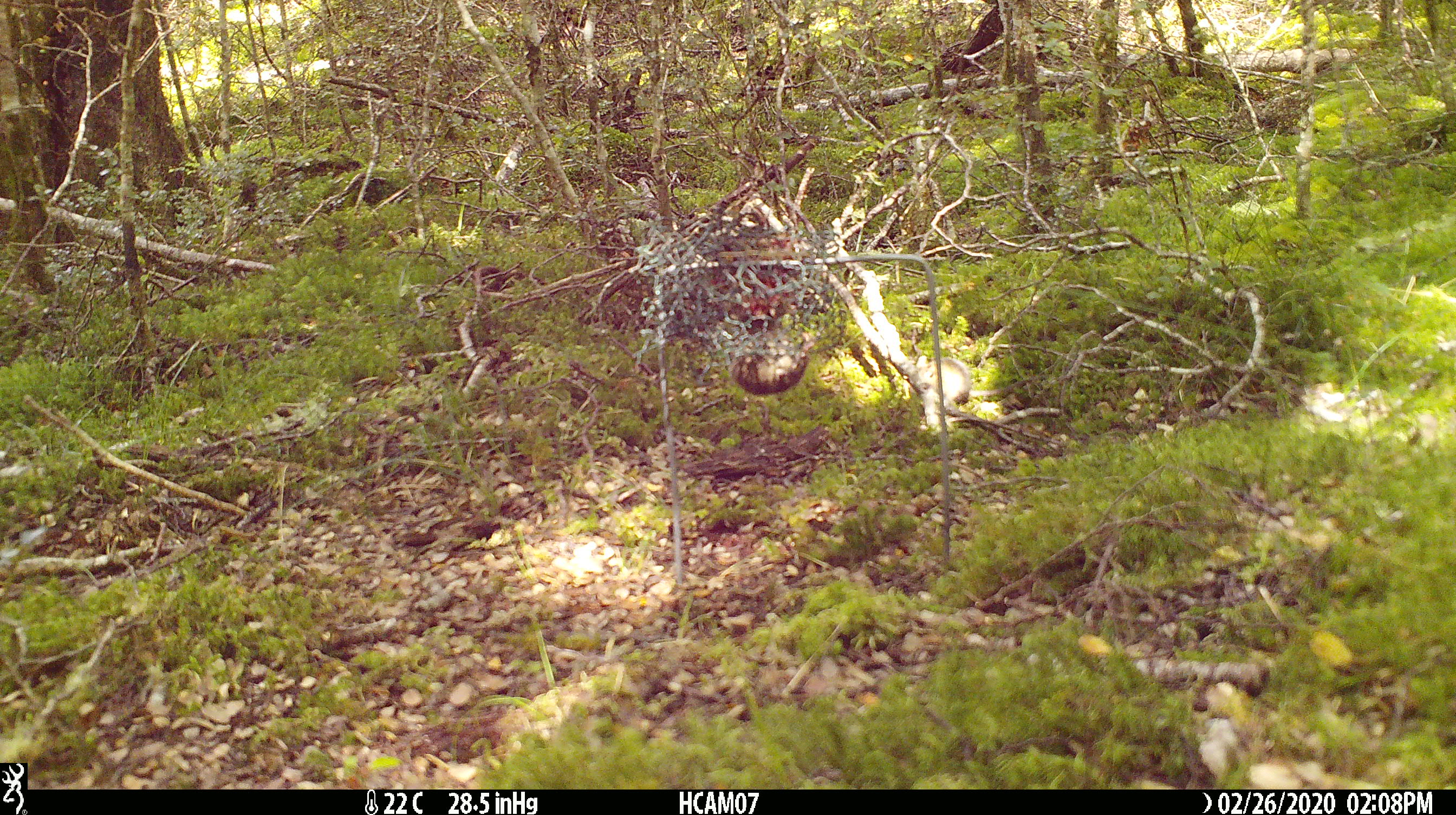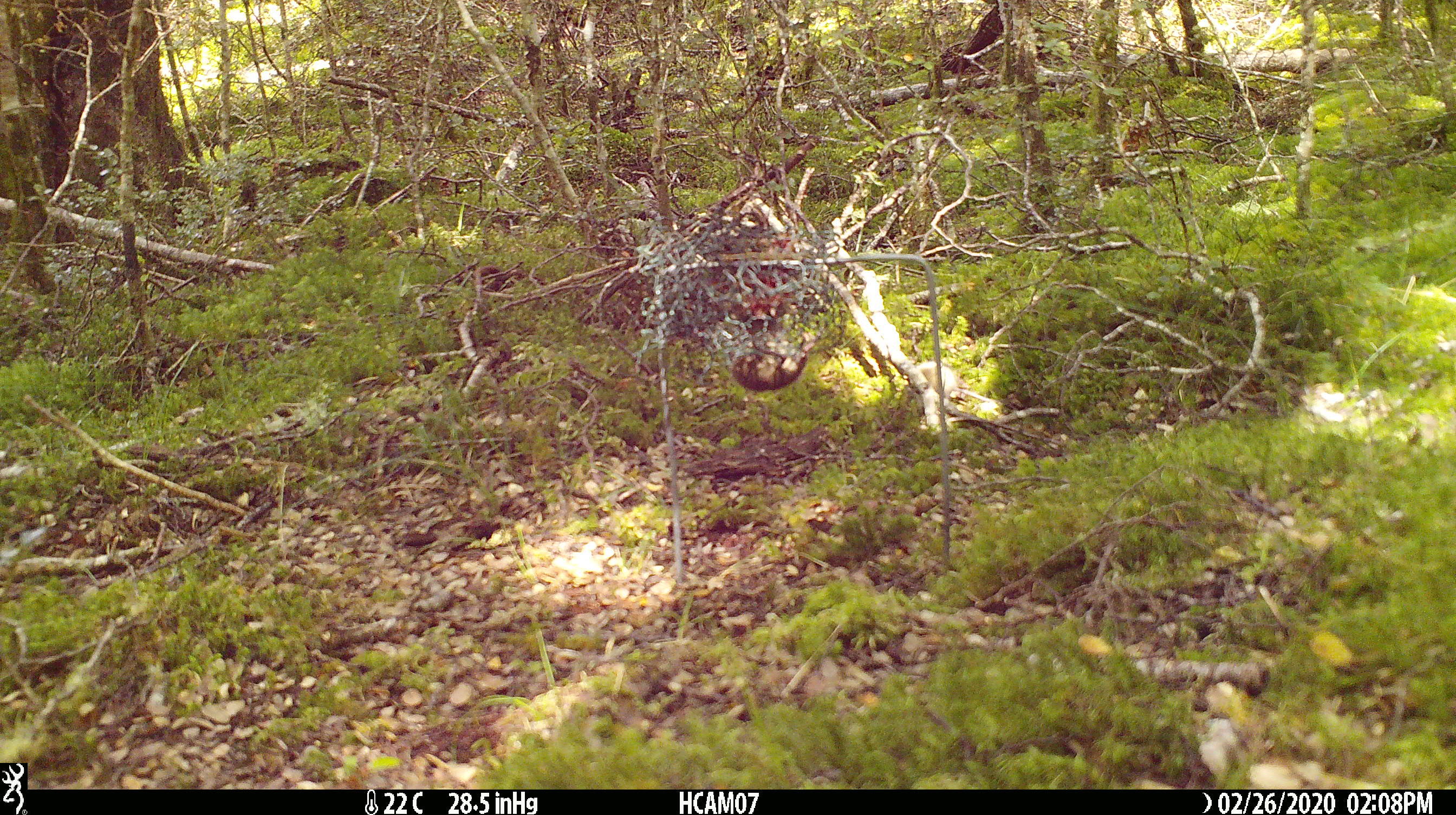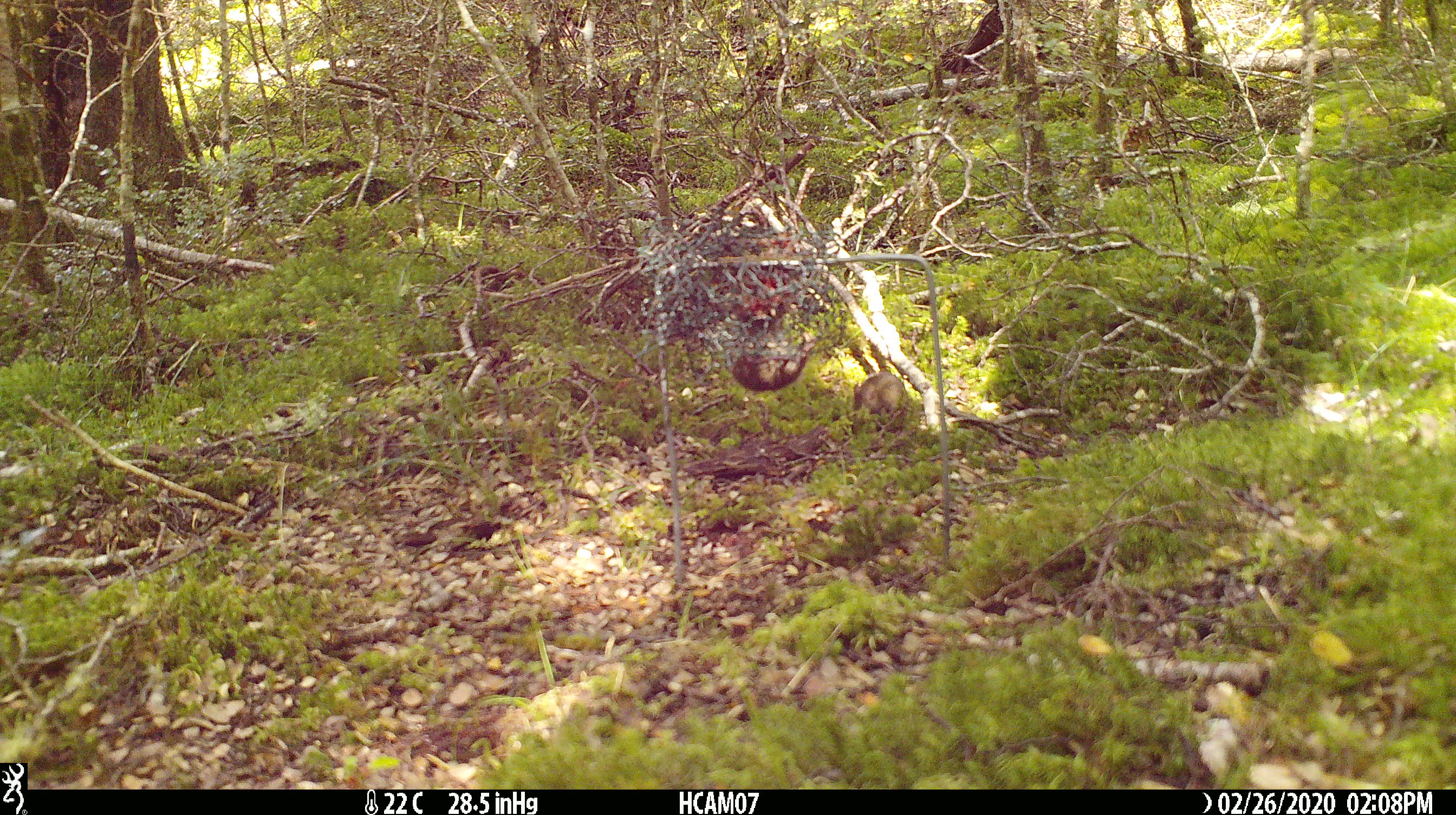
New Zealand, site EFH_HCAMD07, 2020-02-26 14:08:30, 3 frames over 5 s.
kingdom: Animalia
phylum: Chordata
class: Mammalia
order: Rodentia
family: Muridae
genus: Mus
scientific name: Mus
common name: mouse